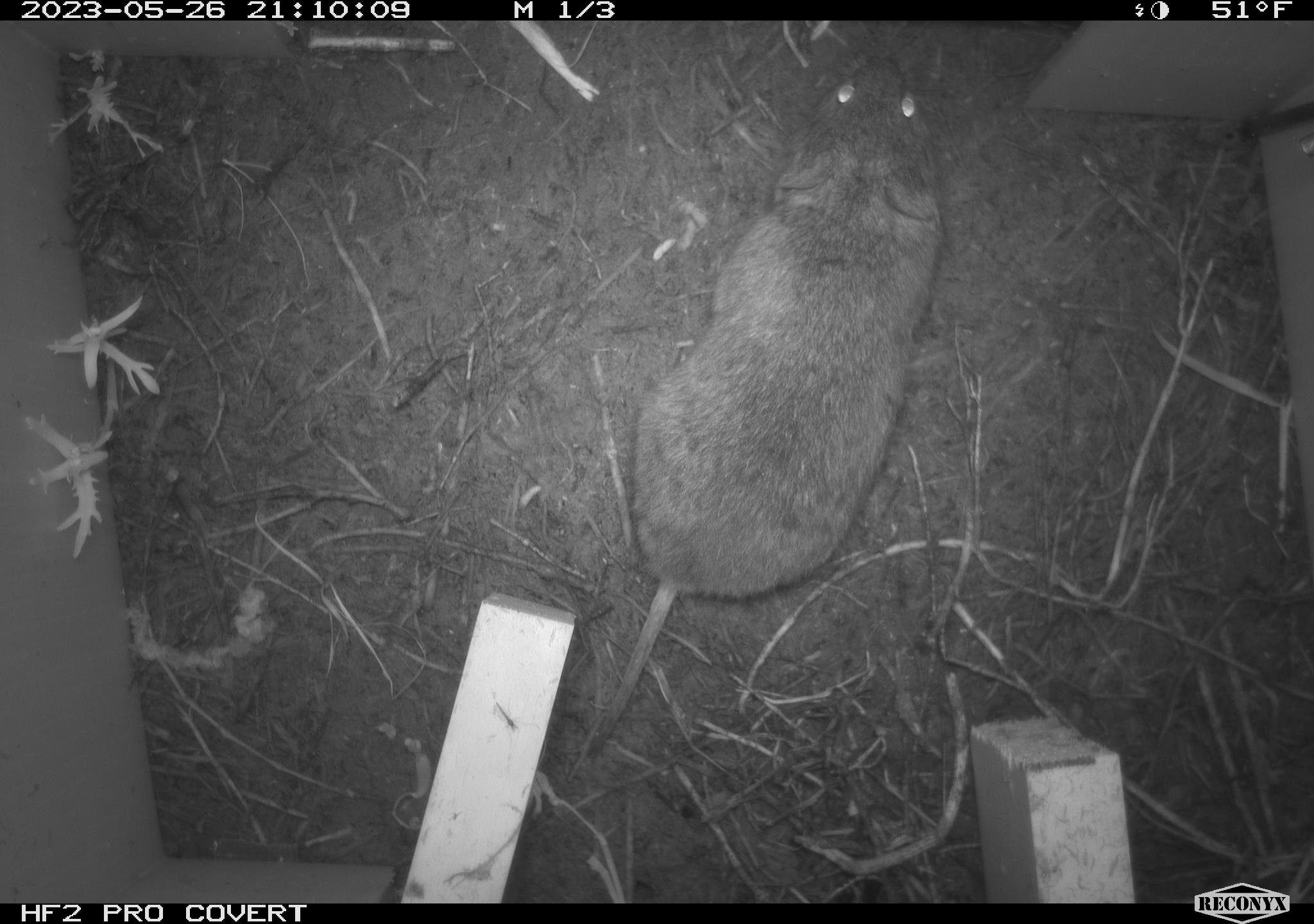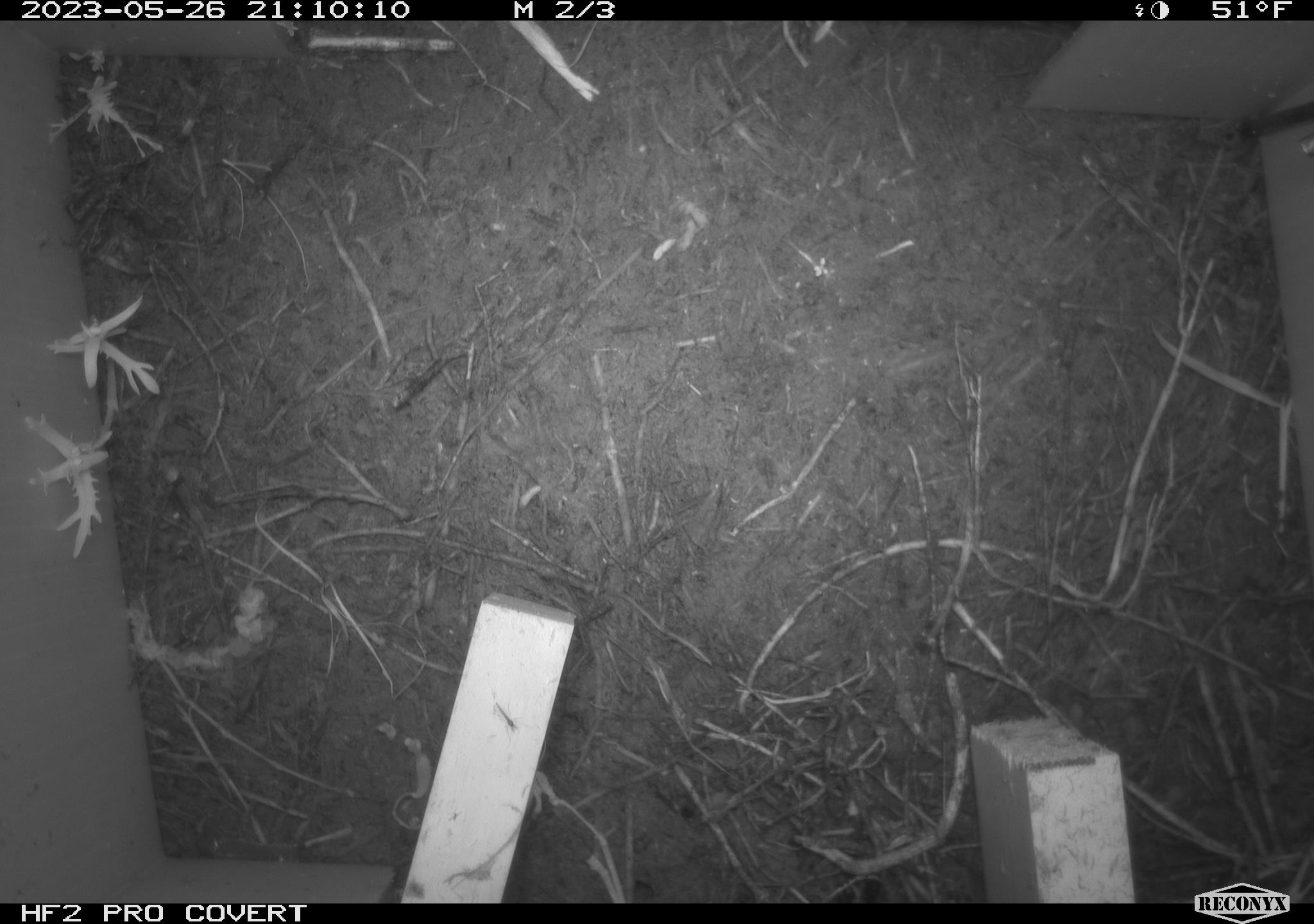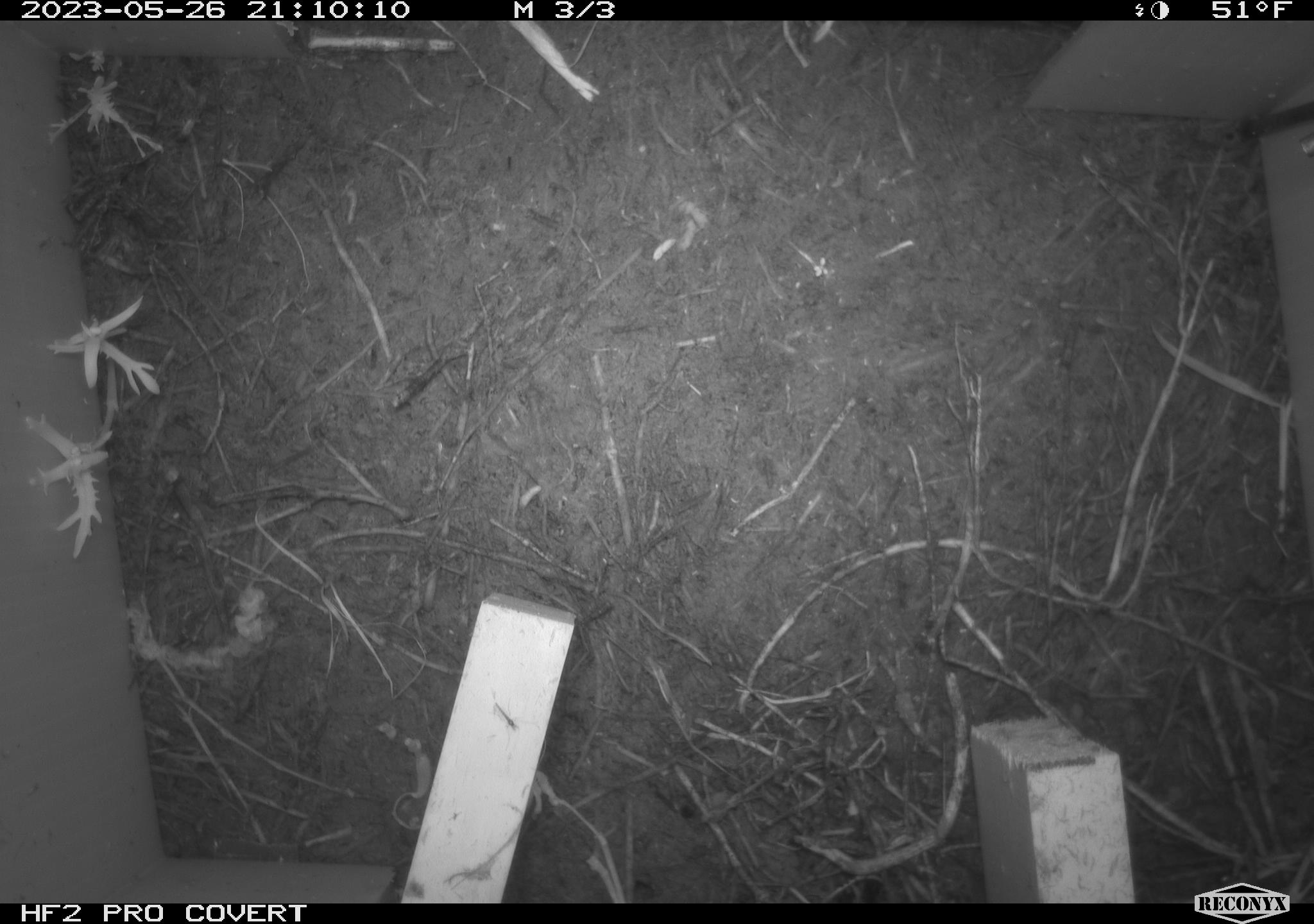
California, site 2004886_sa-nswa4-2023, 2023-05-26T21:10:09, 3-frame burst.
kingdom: Animalia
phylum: Chordata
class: Mammalia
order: Rodentia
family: Cricetidae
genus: Microtus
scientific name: Microtus californicus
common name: california vole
California vole (Microtus californicus).